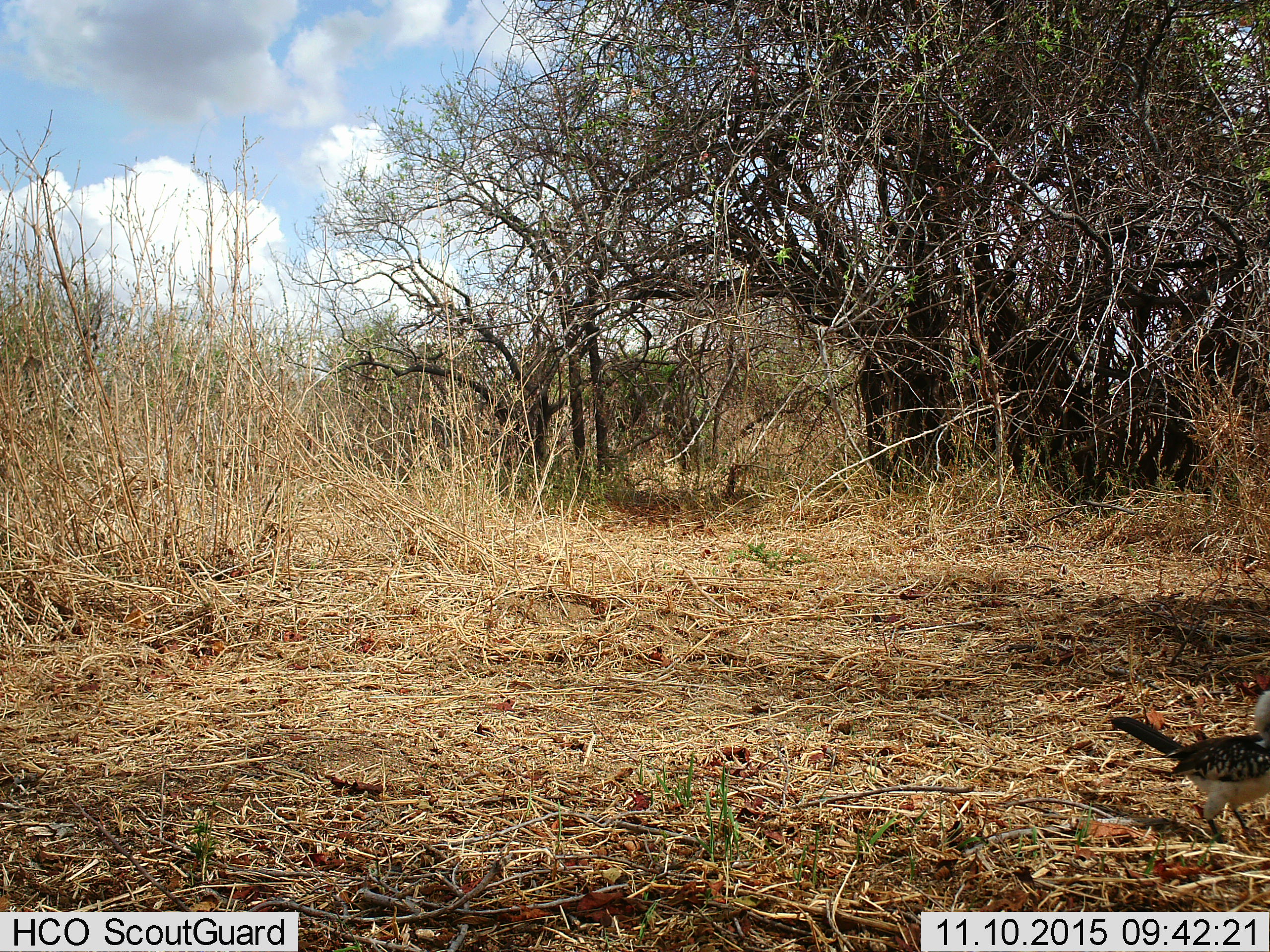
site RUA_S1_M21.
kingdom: Animalia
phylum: Chordata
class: Aves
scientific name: Aves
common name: bird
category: birdother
Birdother (bird) (Aves), count 1. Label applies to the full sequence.